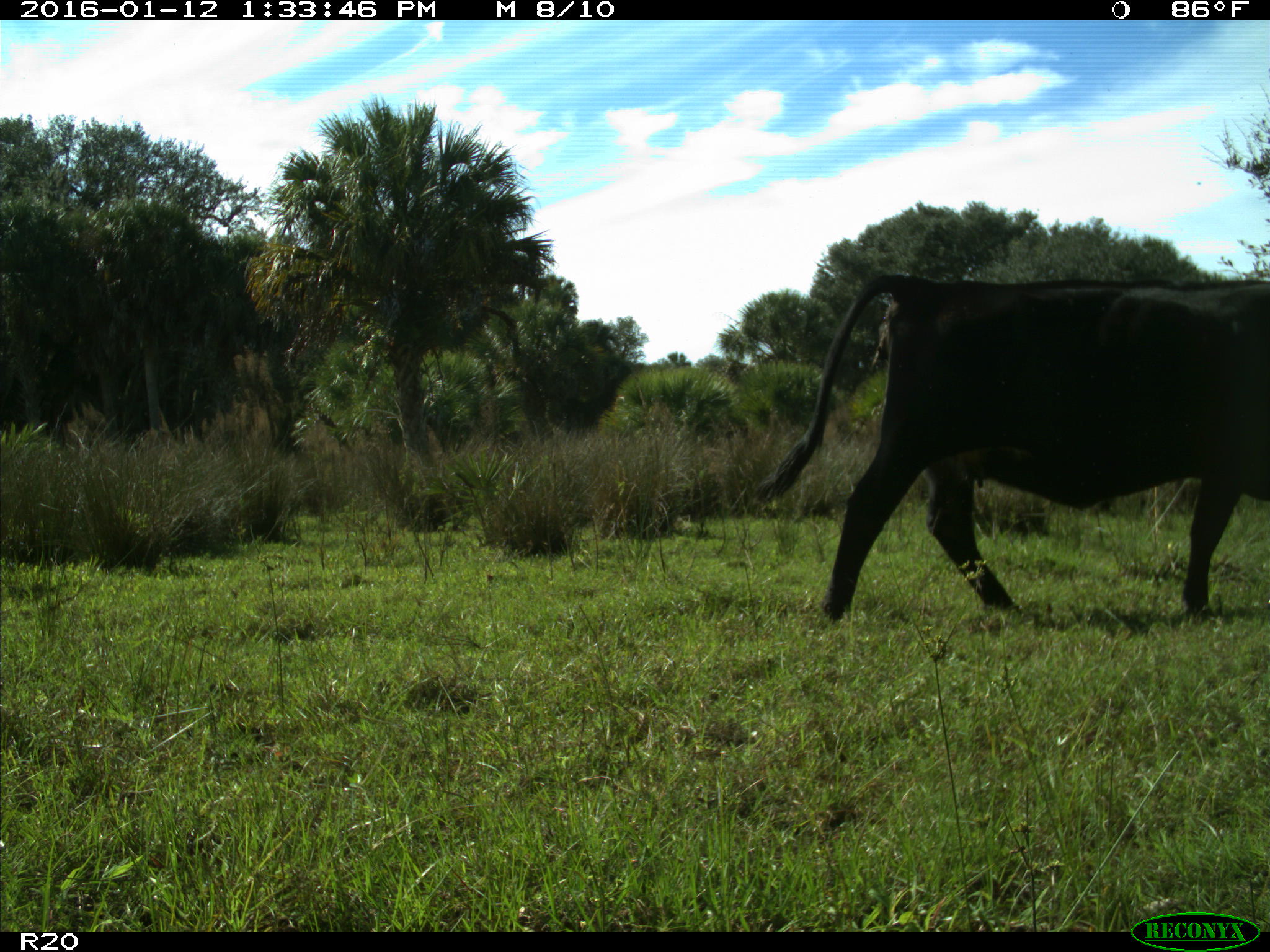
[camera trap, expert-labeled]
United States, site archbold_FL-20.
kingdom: Animalia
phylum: Chordata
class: Mammalia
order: Artiodactyla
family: Bovidae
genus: Bos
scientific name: Bos taurus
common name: domestic cow